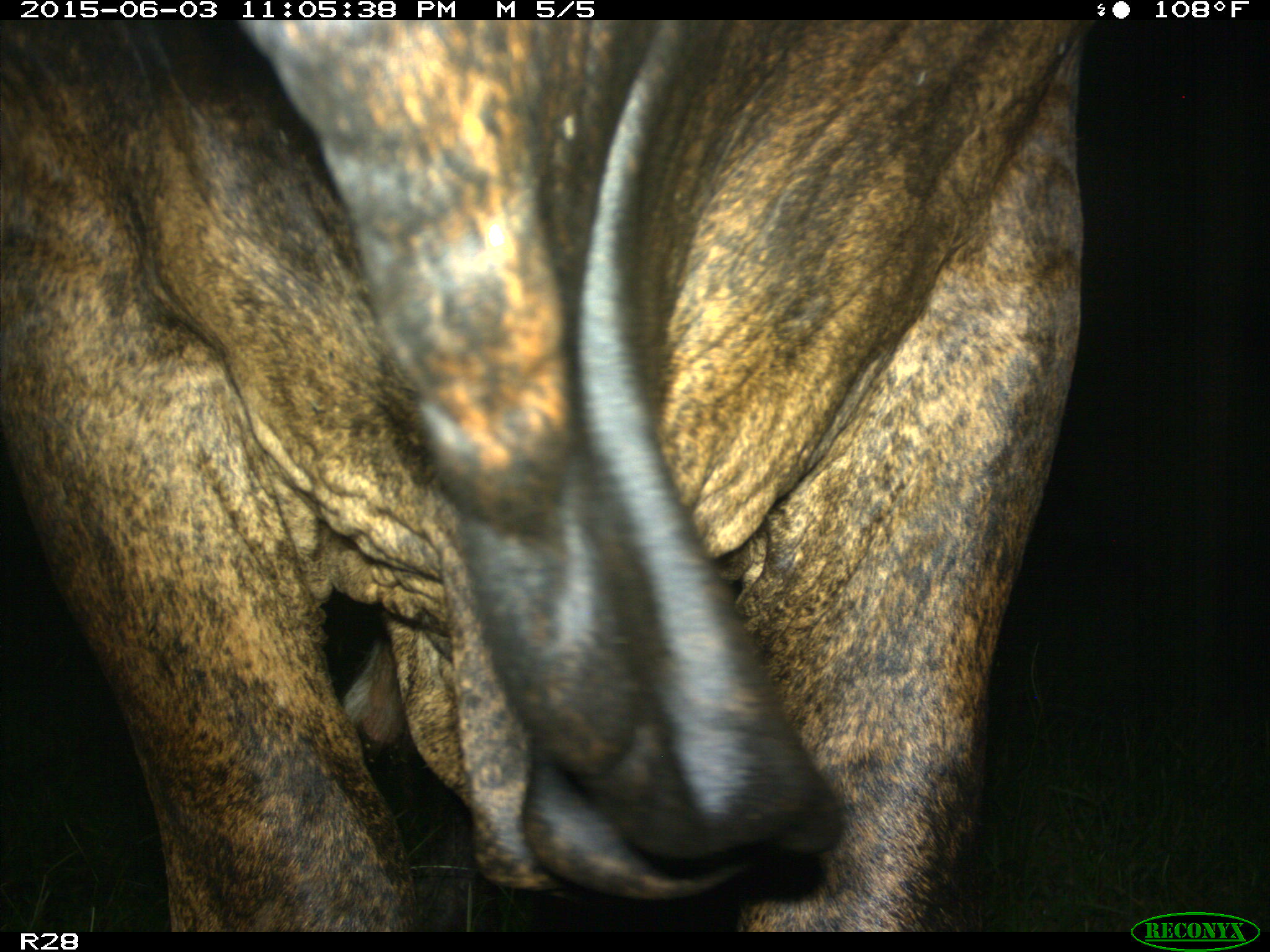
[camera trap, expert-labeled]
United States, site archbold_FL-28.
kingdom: Animalia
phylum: Chordata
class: Mammalia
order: Artiodactyla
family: Bovidae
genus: Bos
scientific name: Bos taurus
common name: domestic cow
Bos taurus (domestic cow).